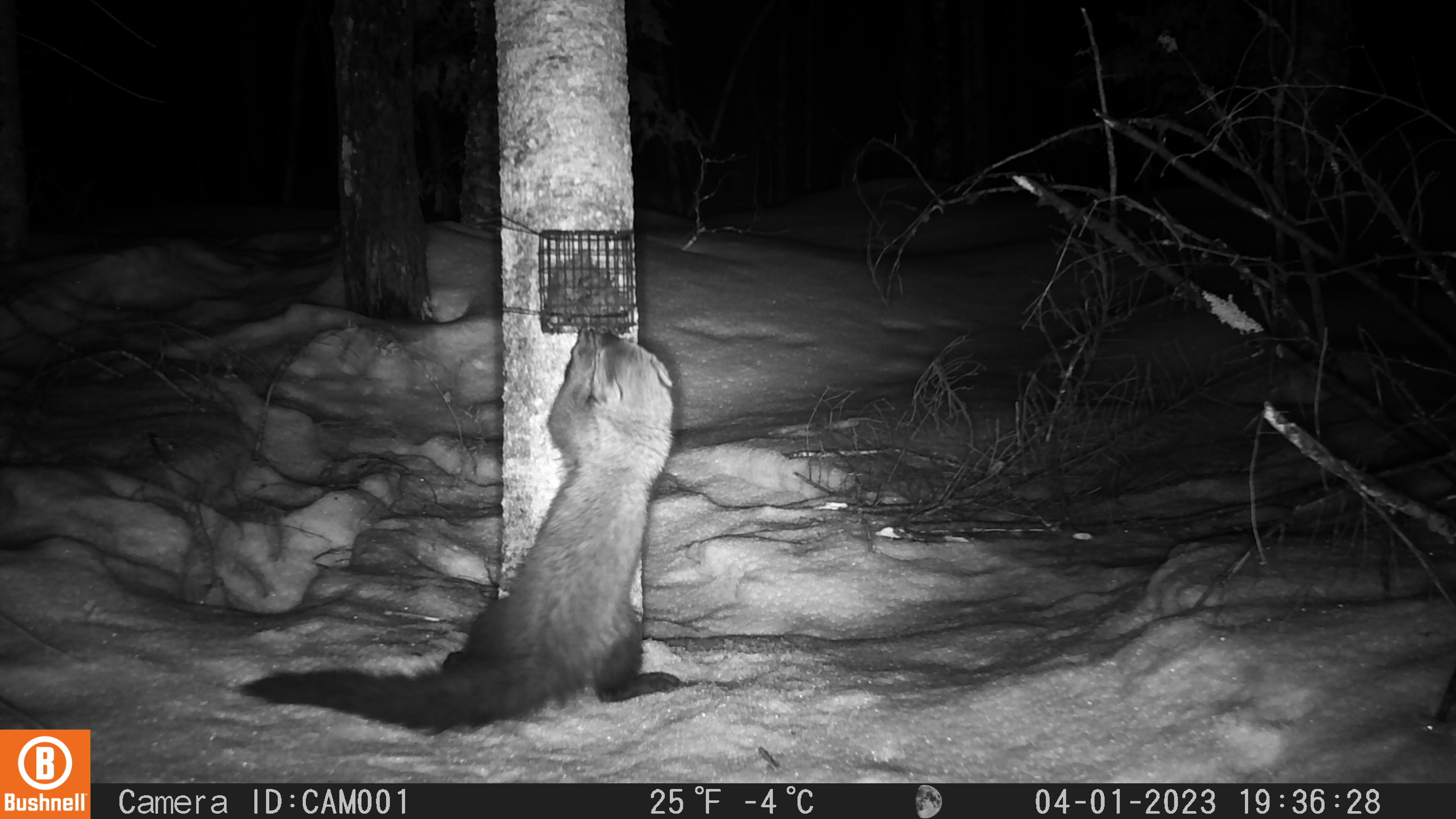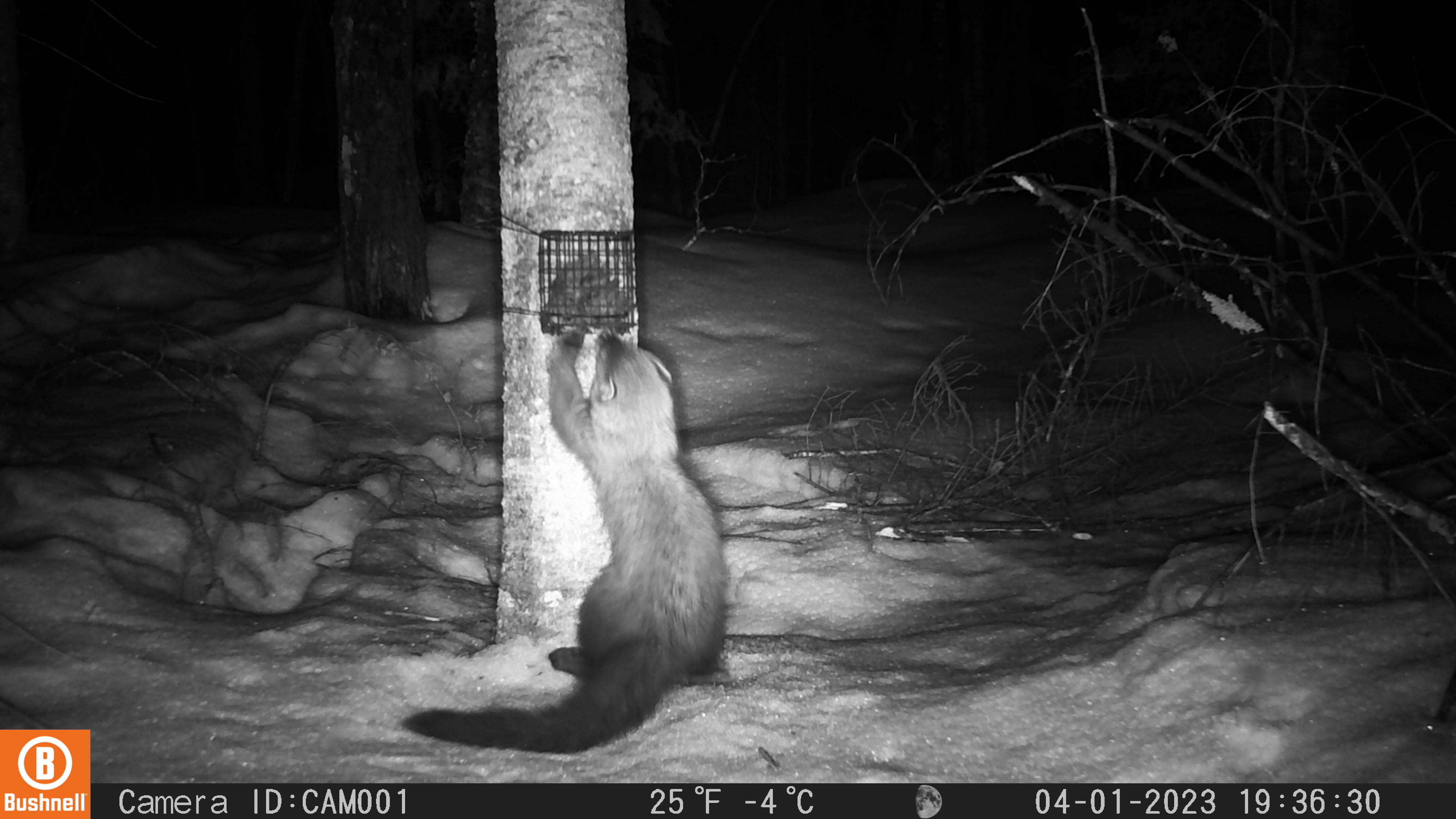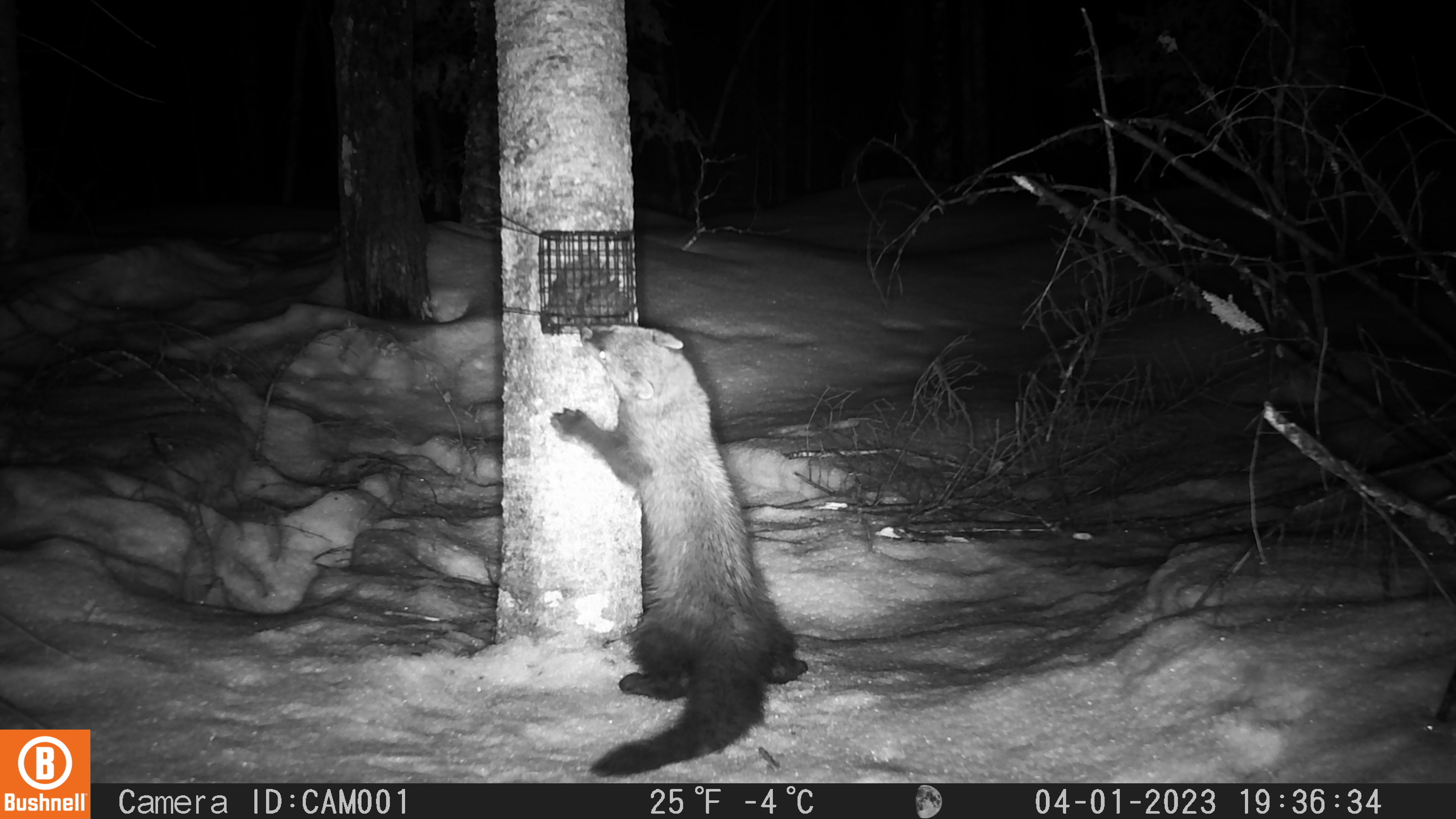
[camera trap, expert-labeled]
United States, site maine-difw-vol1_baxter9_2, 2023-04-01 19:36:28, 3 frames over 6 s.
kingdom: Animalia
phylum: Chordata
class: Mammalia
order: Carnivora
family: Mustelidae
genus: Pekania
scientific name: Pekania pennanti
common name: fisher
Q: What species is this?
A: Fisher (Pekania pennanti).